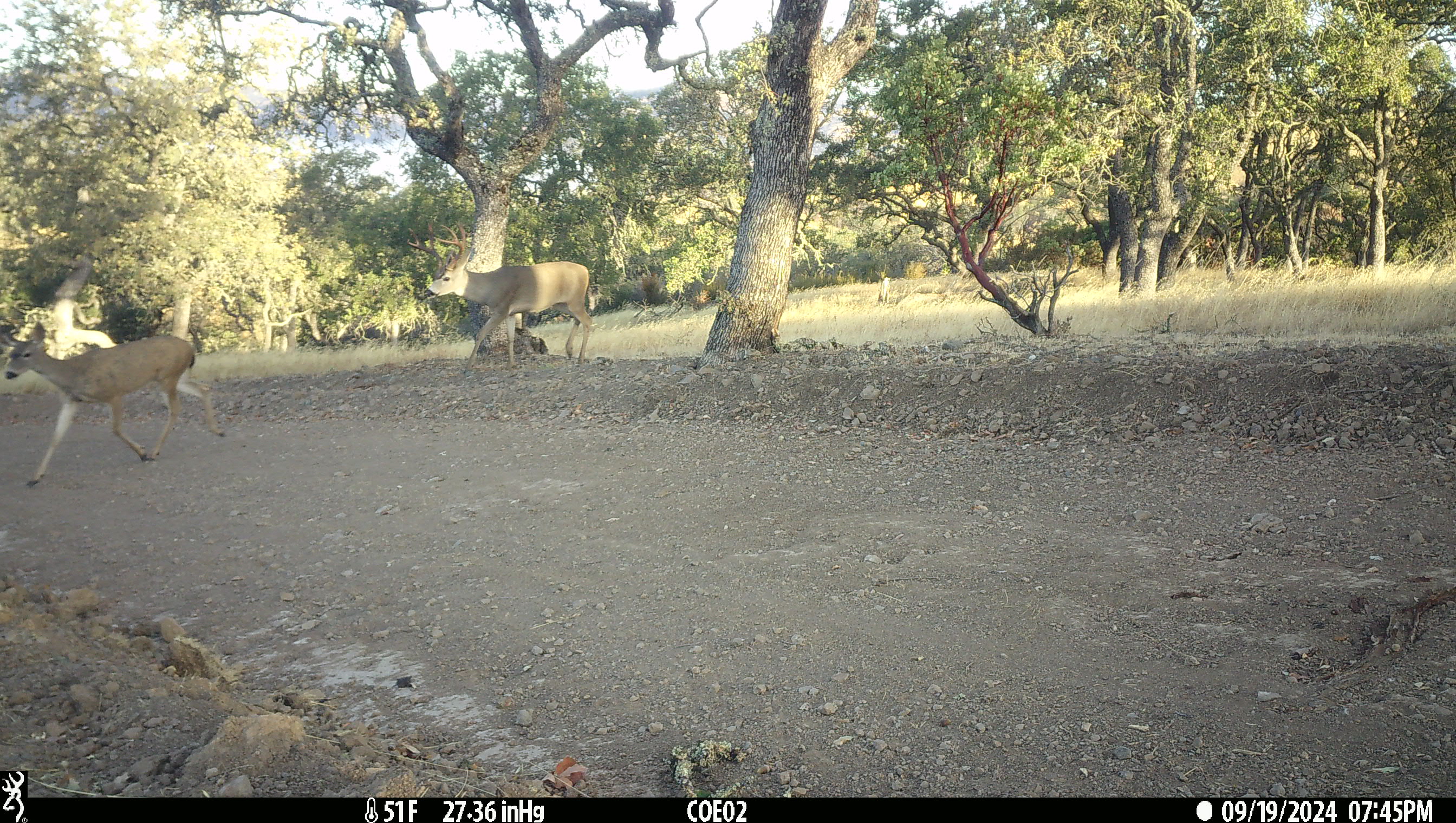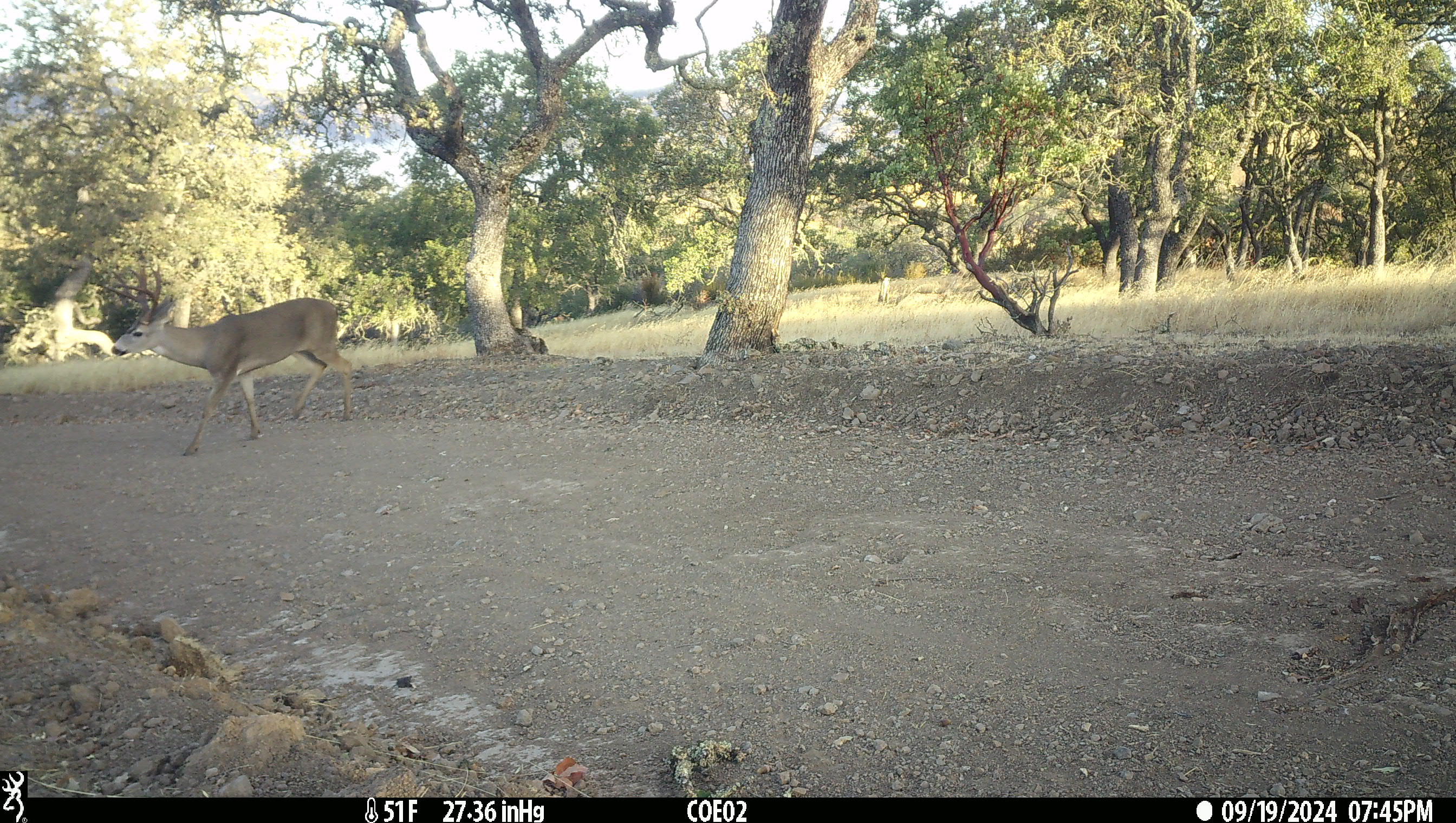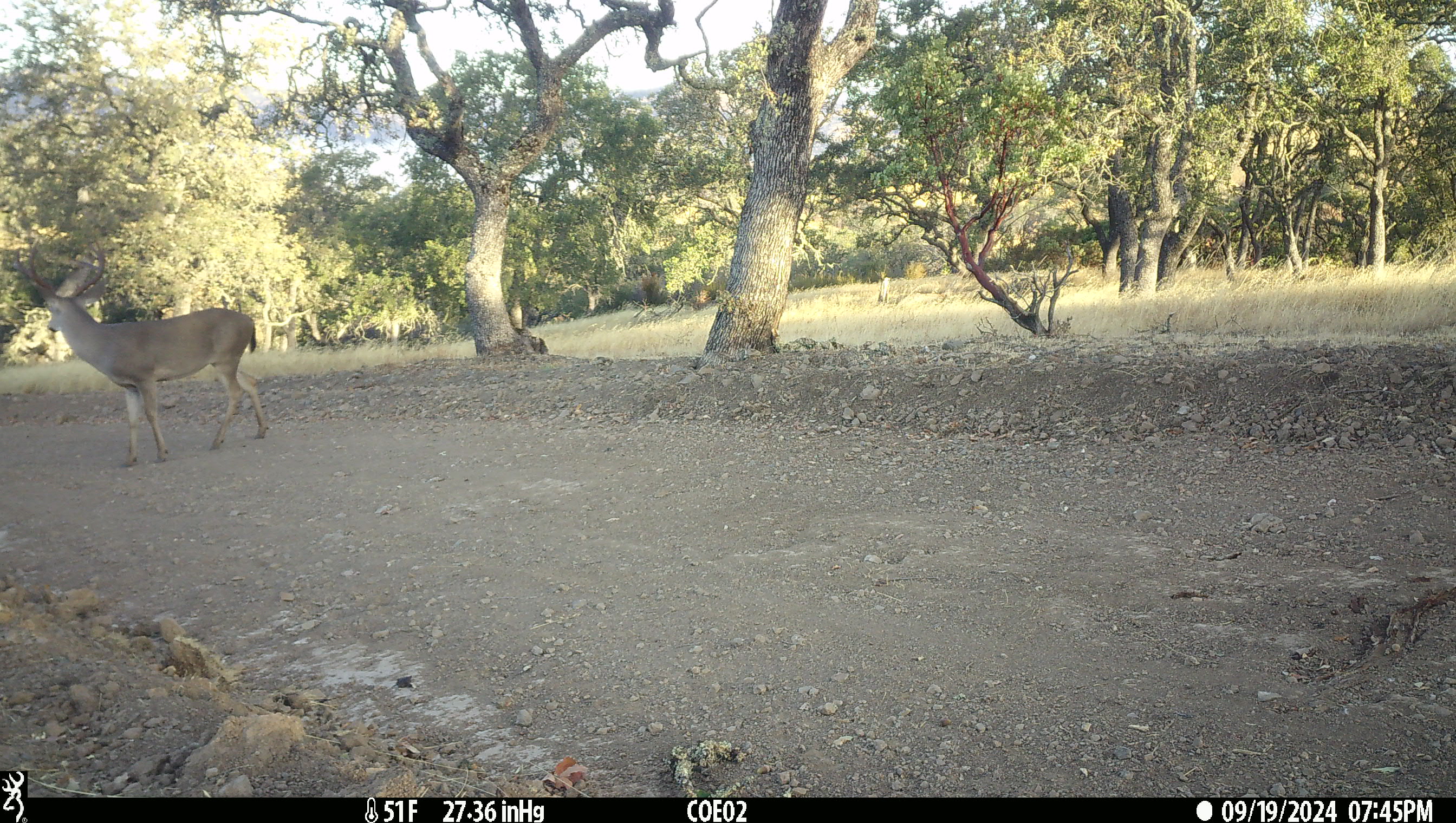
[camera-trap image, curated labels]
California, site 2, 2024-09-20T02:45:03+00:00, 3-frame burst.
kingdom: Animalia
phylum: Chordata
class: Mammalia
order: Artiodactyla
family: Cervidae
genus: Odocoileus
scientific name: Odocoileus hemionus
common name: mule deer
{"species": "mule deer (Odocoileus hemionus)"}